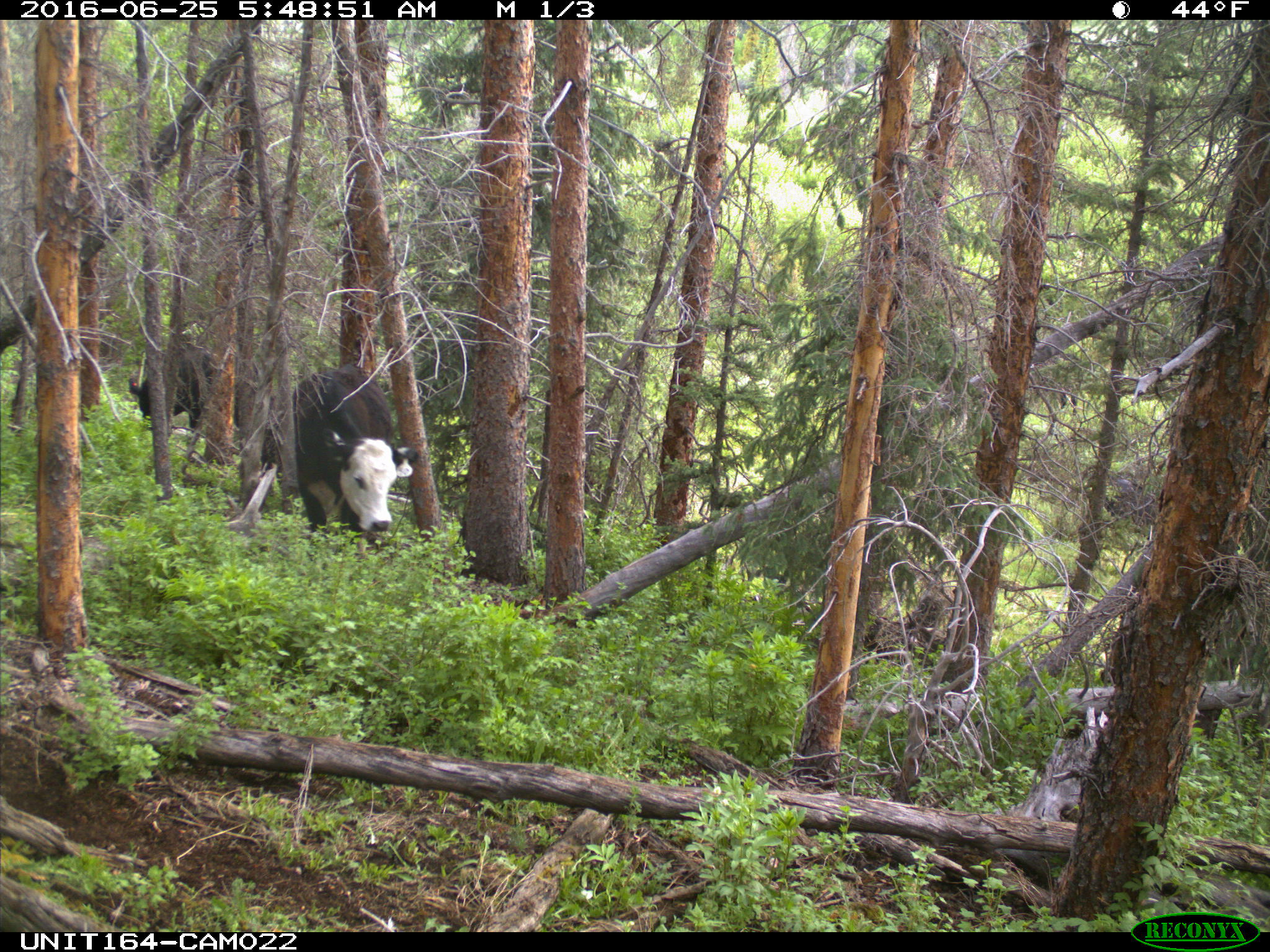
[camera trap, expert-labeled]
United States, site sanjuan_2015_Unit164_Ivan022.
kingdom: Animalia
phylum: Chordata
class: Mammalia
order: Artiodactyla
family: Bovidae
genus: Bos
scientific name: Bos taurus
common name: domestic cow